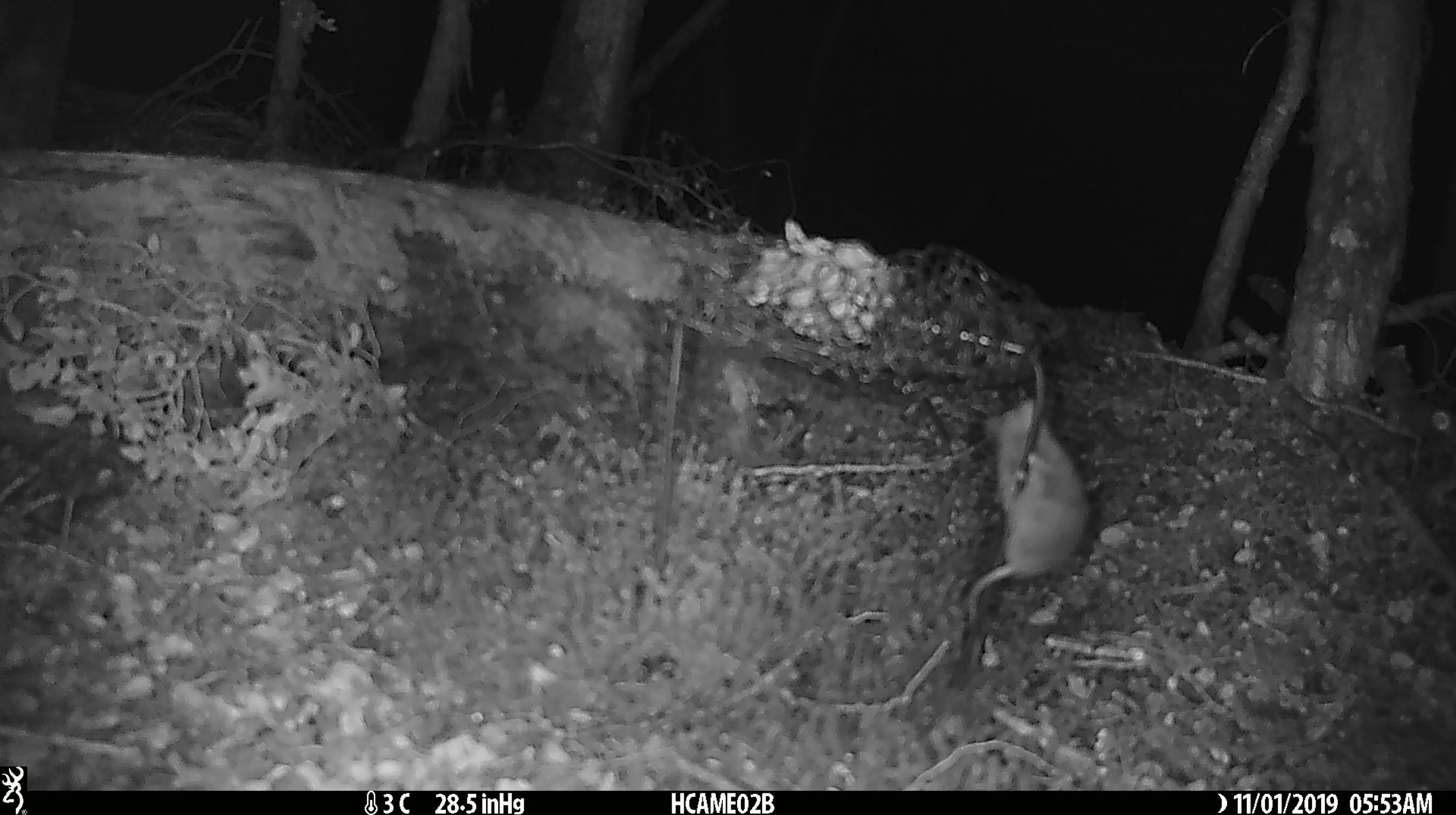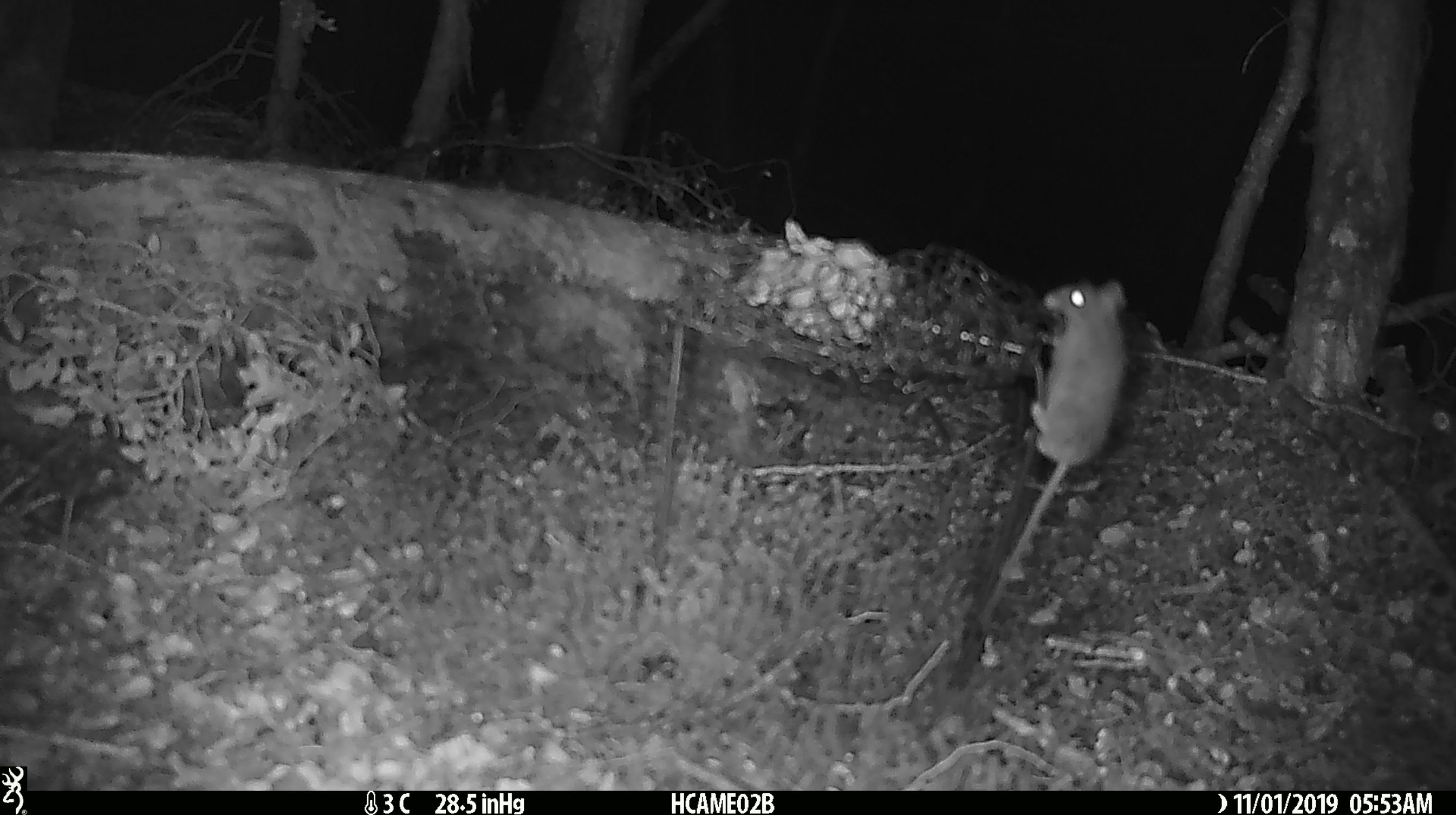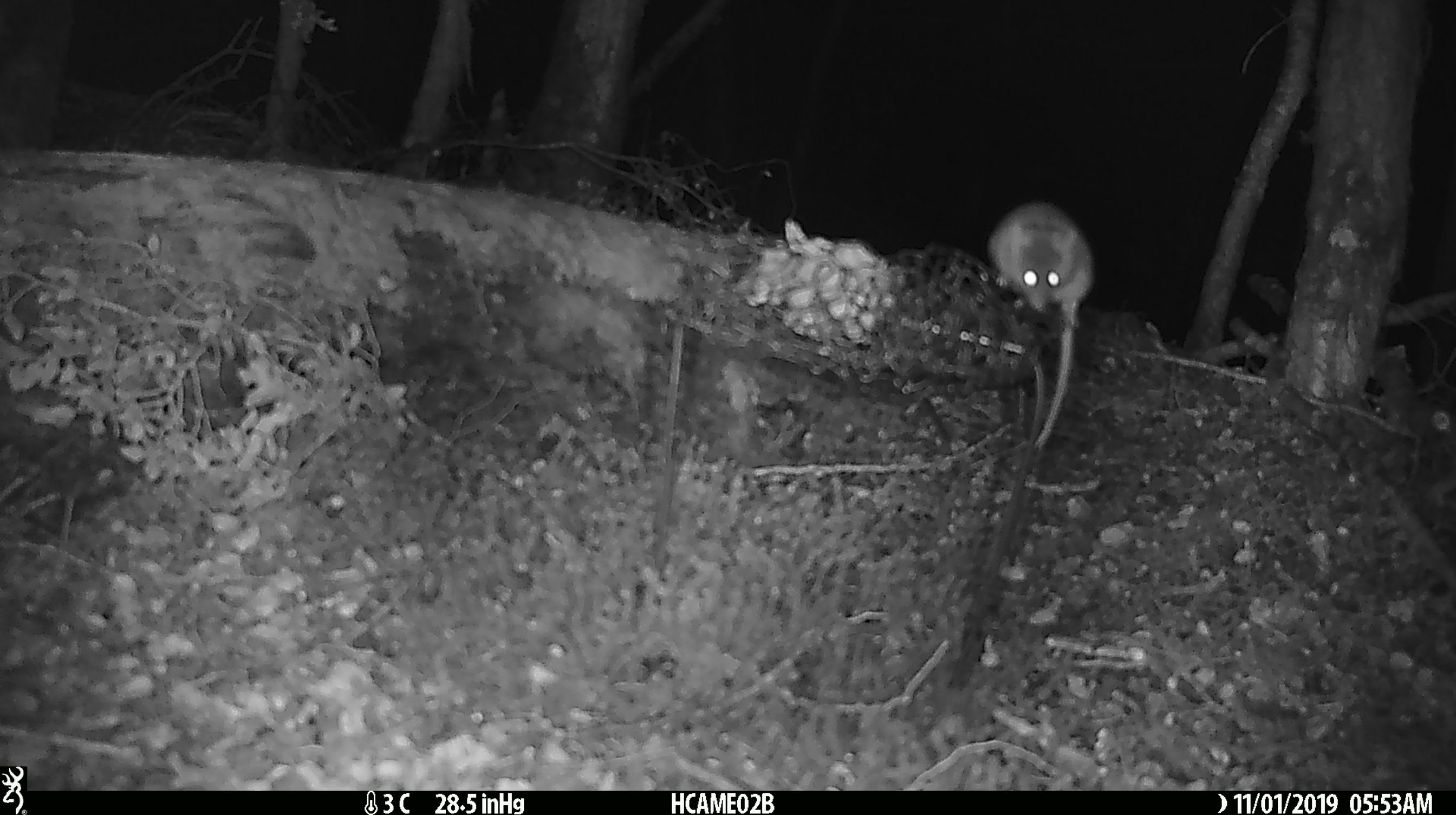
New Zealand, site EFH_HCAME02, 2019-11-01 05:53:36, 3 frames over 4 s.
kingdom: Animalia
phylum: Chordata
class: Mammalia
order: Rodentia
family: Muridae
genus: Mus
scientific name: Mus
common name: mouse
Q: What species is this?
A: Mouse (Mus).